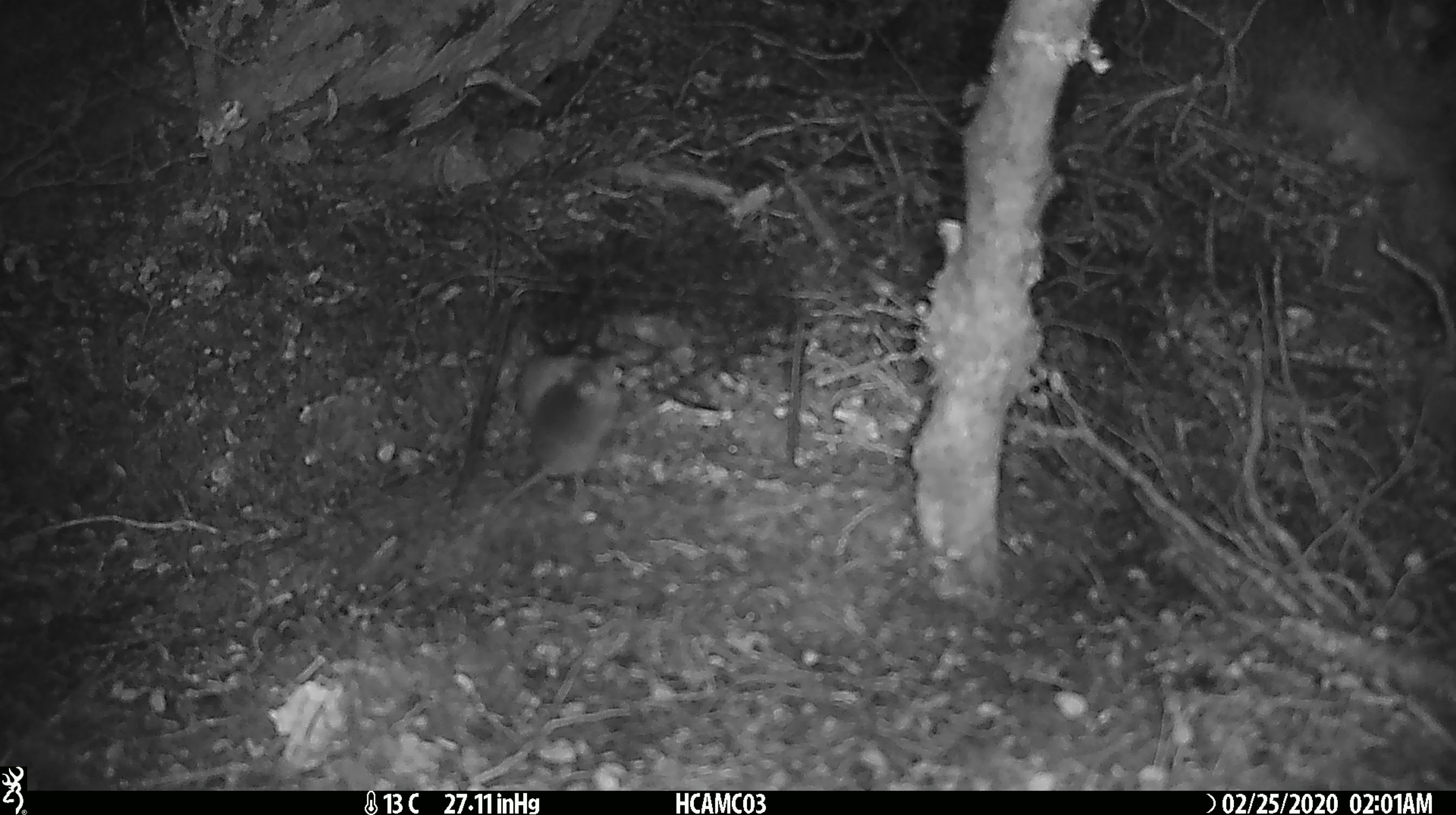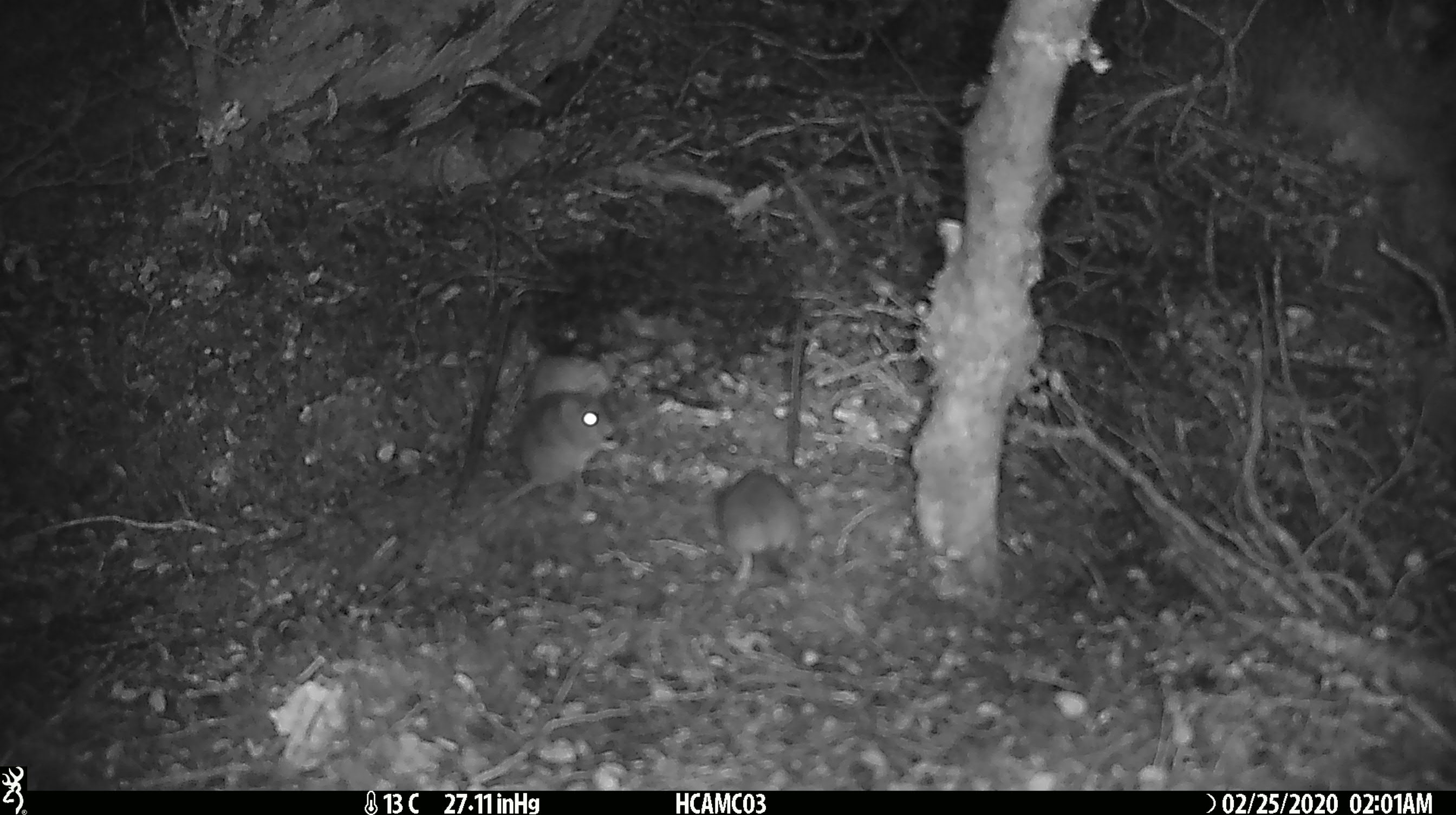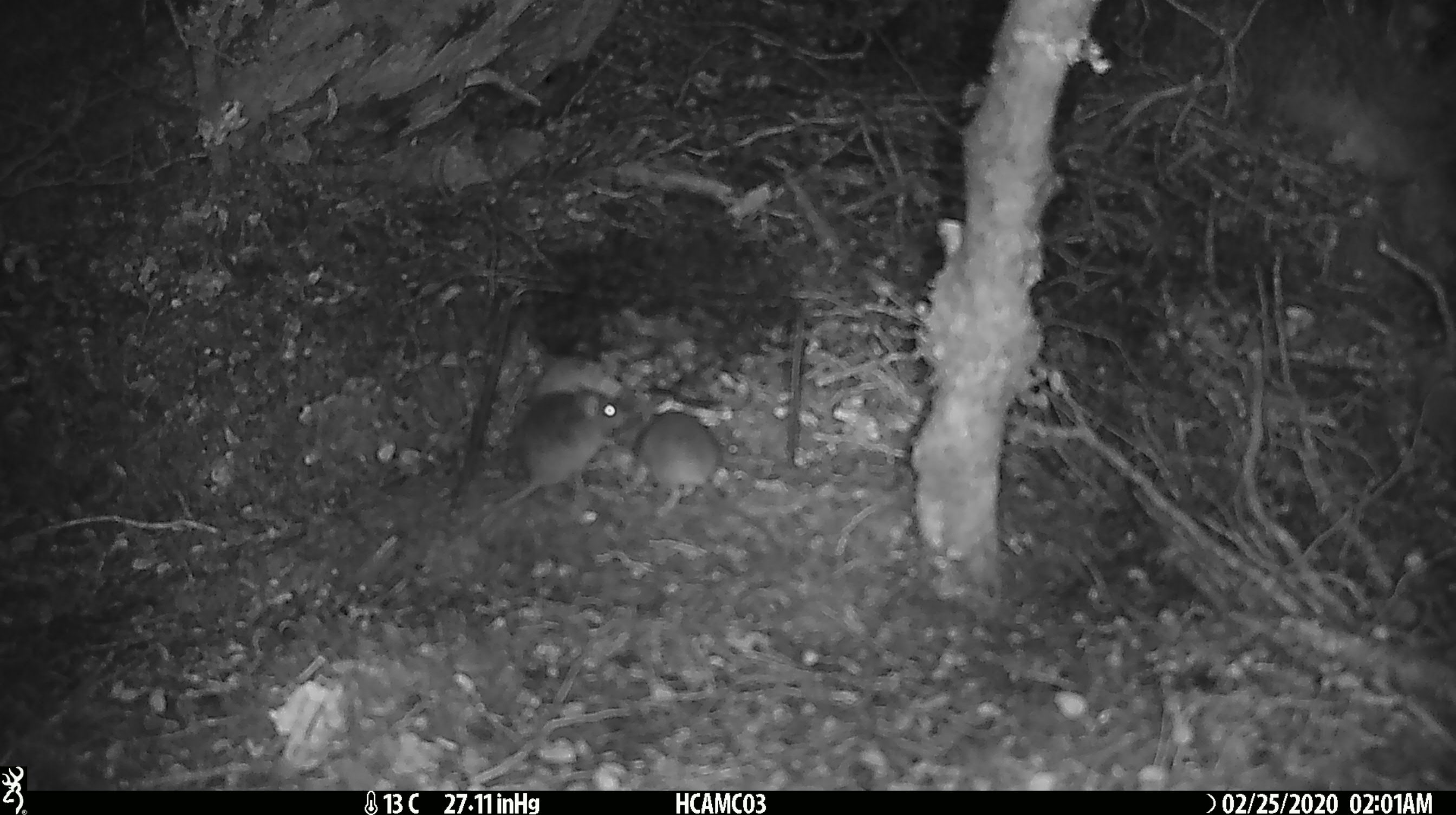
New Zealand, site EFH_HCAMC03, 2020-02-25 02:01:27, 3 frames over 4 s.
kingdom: Animalia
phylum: Chordata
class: Mammalia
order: Rodentia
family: Muridae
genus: Mus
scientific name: Mus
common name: mouse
Mouse (Mus).